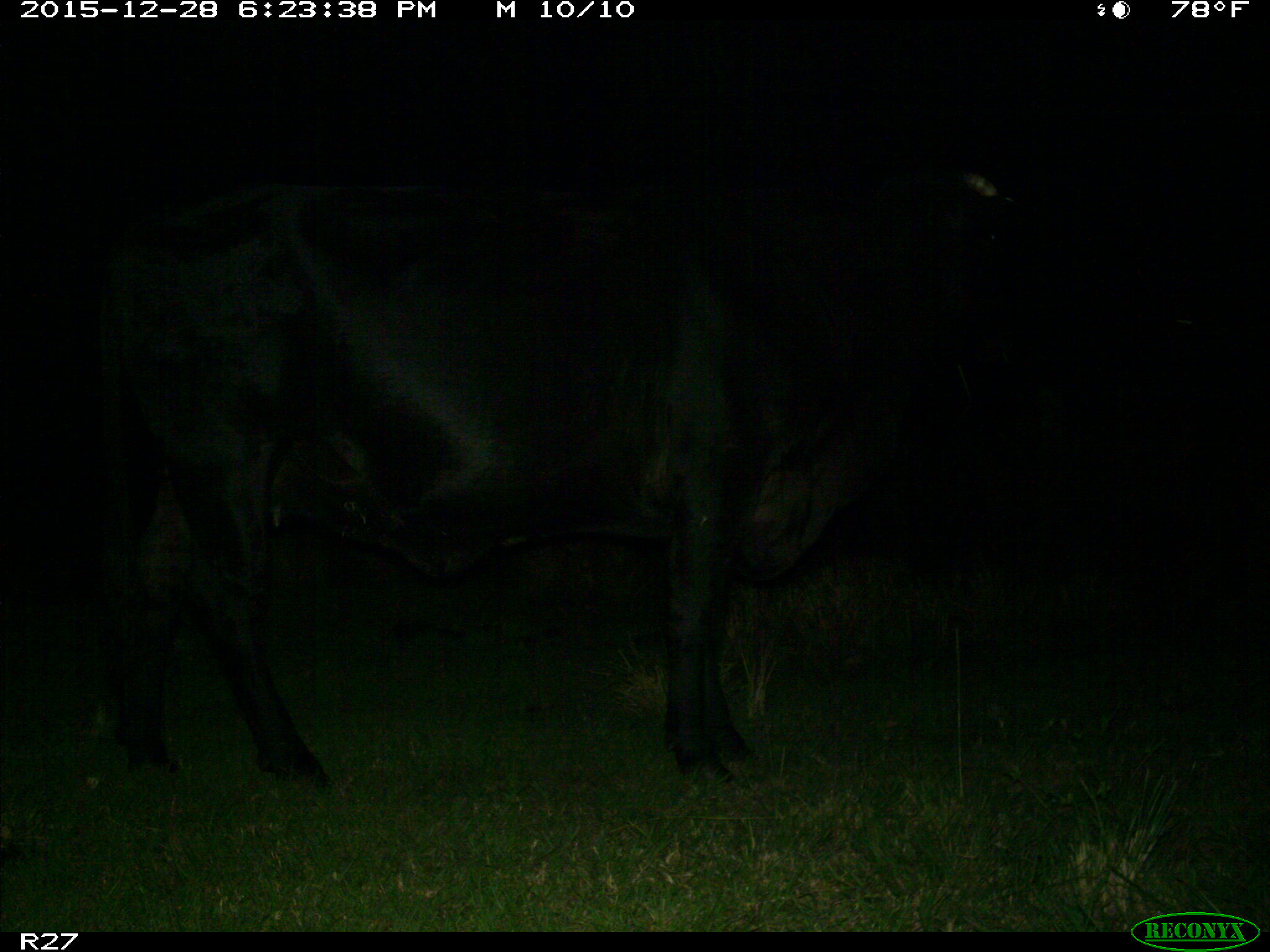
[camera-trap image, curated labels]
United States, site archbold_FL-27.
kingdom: Animalia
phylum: Chordata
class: Mammalia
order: Artiodactyla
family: Bovidae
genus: Bos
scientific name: Bos taurus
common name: domestic cow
Bos taurus (domestic cow).